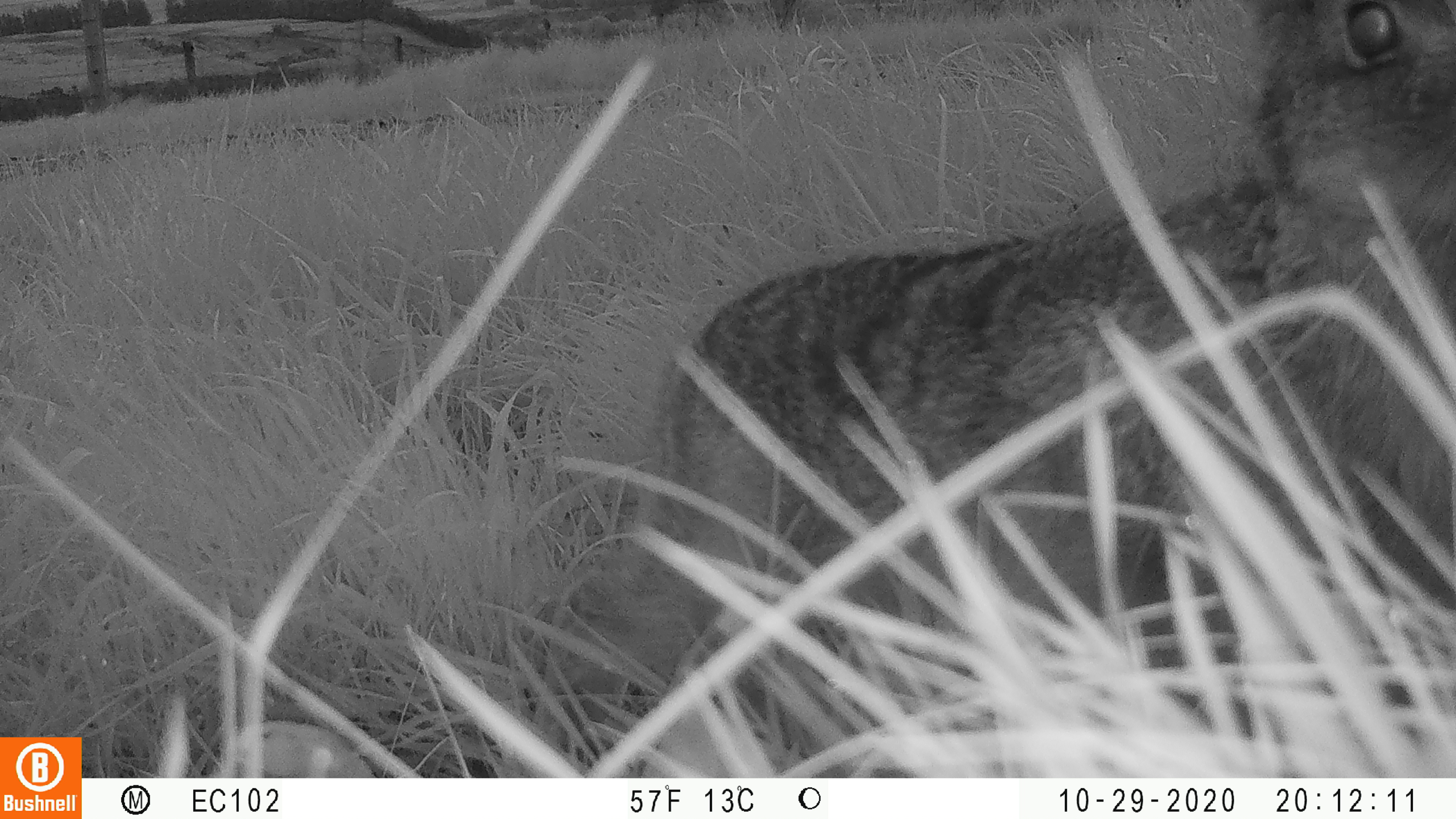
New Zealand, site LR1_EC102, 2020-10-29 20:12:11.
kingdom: Animalia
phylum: Chordata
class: Mammalia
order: Lagomorpha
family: Leporidae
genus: Oryctolagus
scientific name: Oryctolagus cuniculus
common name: european rabbit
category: rabbit